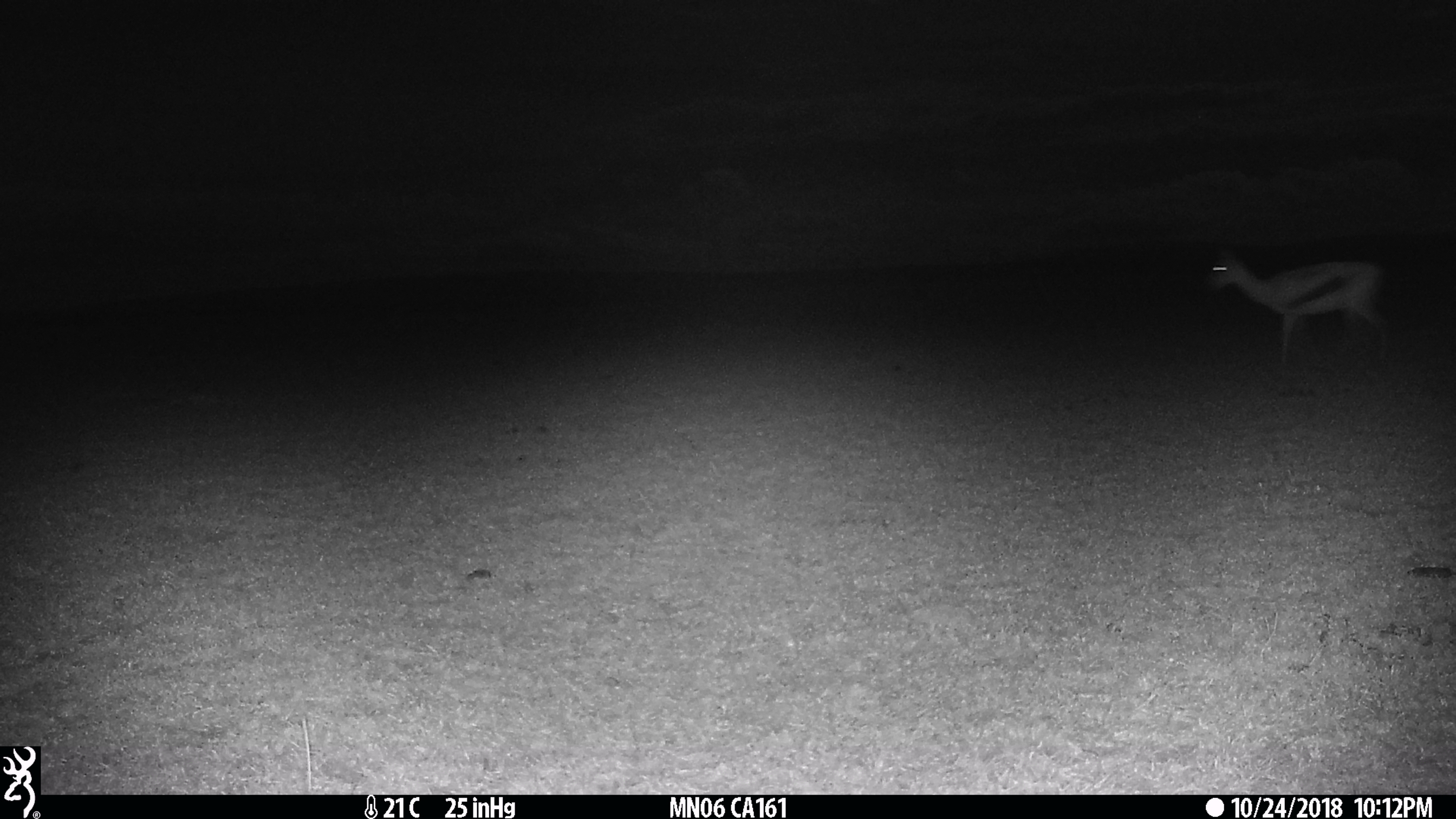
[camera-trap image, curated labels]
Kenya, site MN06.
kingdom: Animalia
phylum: Chordata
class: Mammalia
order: Artiodactyla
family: Bovidae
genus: Eudorcas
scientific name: Eudorcas thomsonii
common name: thomon's gazelle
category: gazelle thomsons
Gazelle thomsons (thomon's gazelle) (Eudorcas thomsonii).